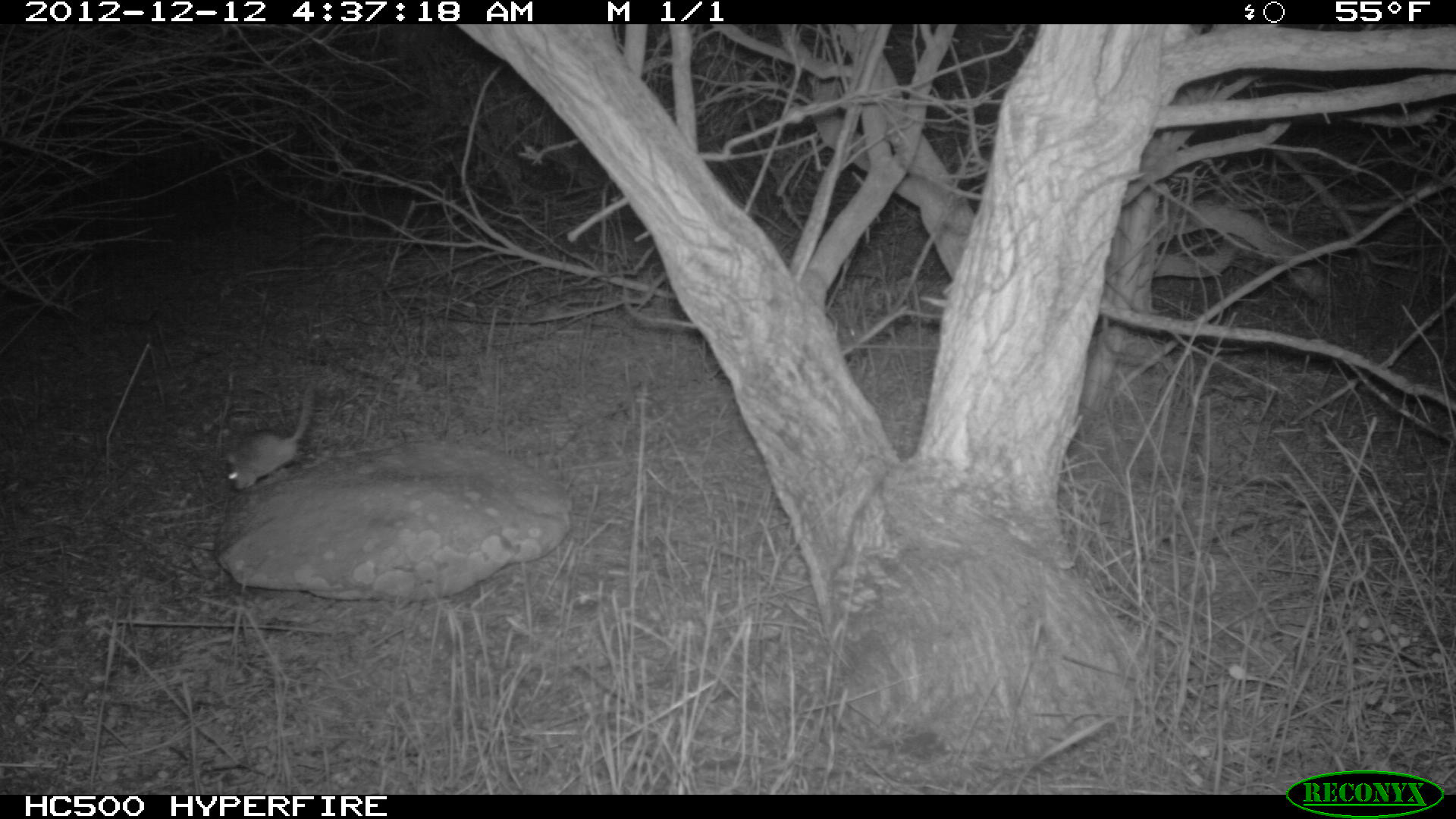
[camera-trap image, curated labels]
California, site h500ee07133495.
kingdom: Animalia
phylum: Chordata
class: Mammalia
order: Rodentia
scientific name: Rodentia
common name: rodent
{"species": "rodent (Rodentia)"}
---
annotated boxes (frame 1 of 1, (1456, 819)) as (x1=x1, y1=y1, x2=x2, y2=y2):
rodent: (x1=224, y1=381, x2=313, y2=491)